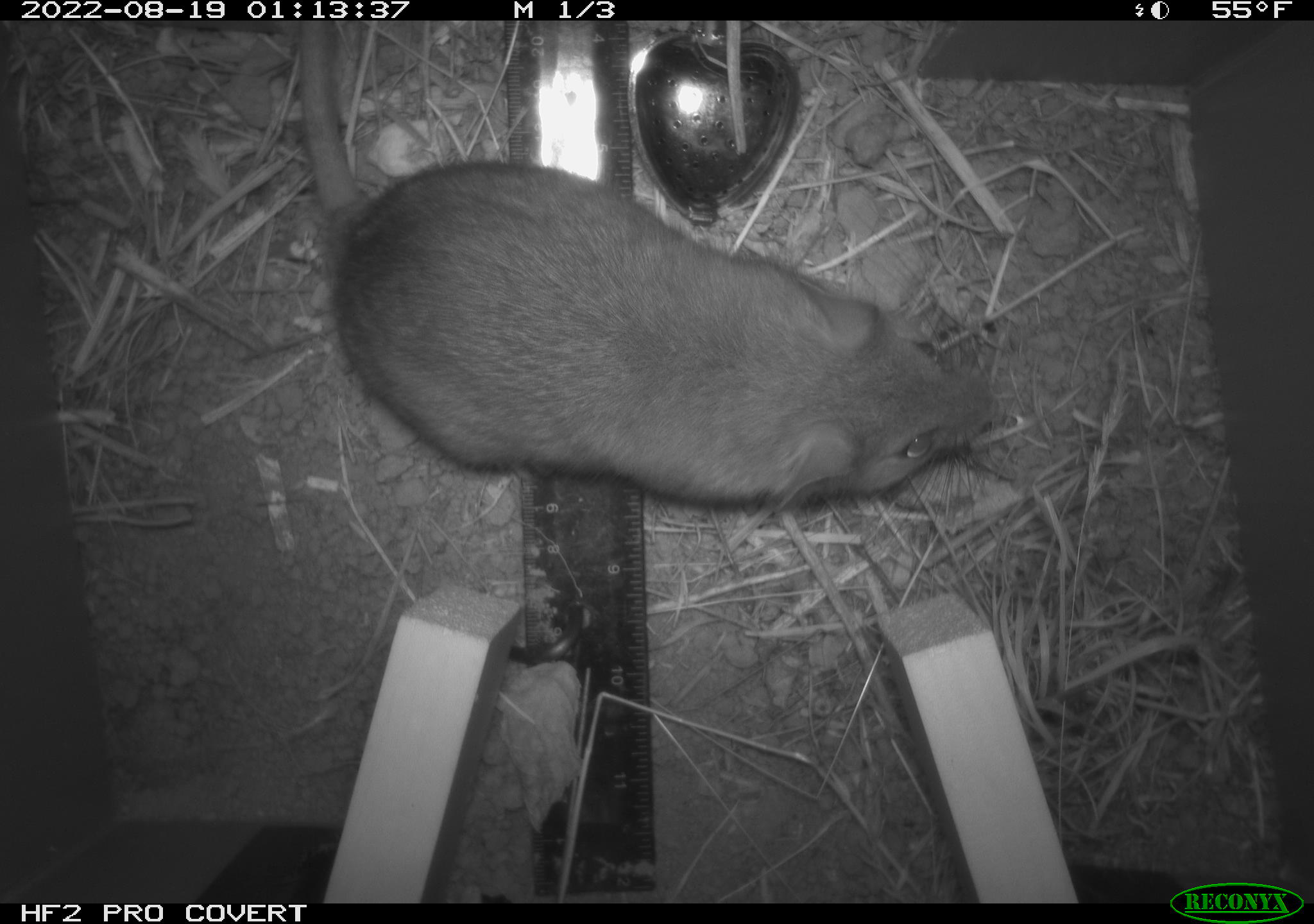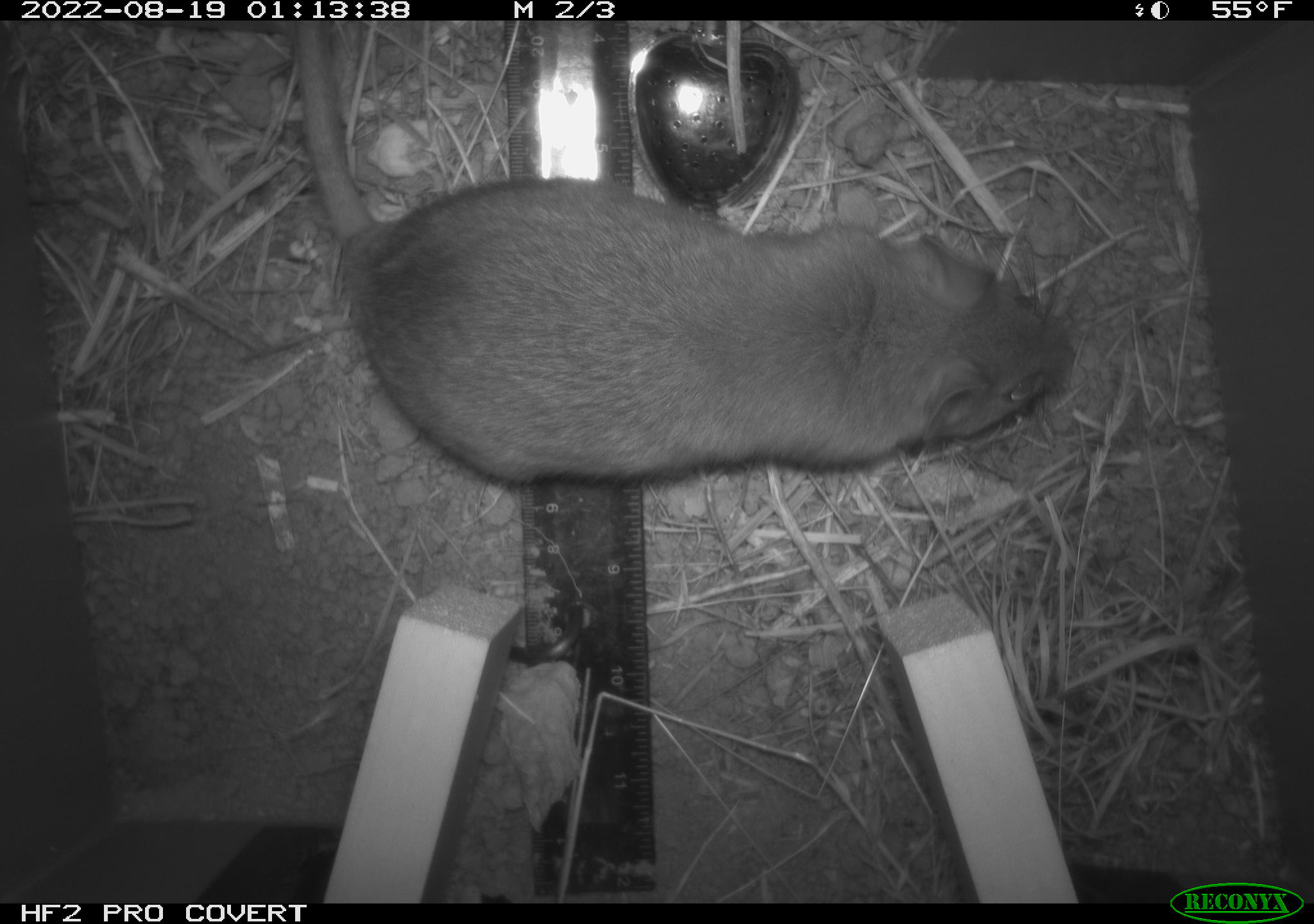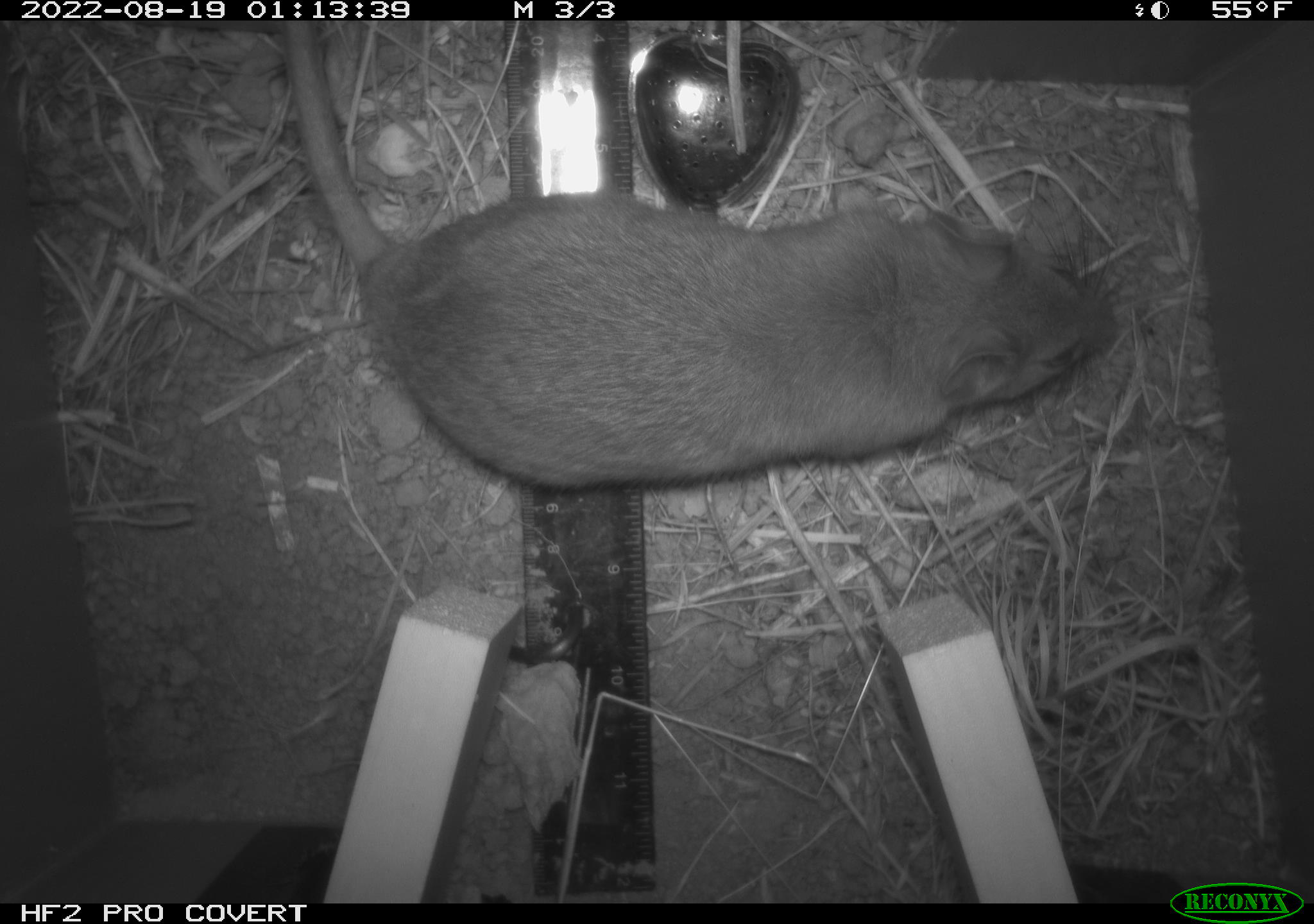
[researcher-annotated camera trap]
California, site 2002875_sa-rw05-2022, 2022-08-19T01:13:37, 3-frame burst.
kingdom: Animalia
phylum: Chordata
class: Mammalia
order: Rodentia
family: Cricetidae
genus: Neotoma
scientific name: Neotoma fuscipes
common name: dusky-footed woodrat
Dusky-footed woodrat (Neotoma fuscipes).